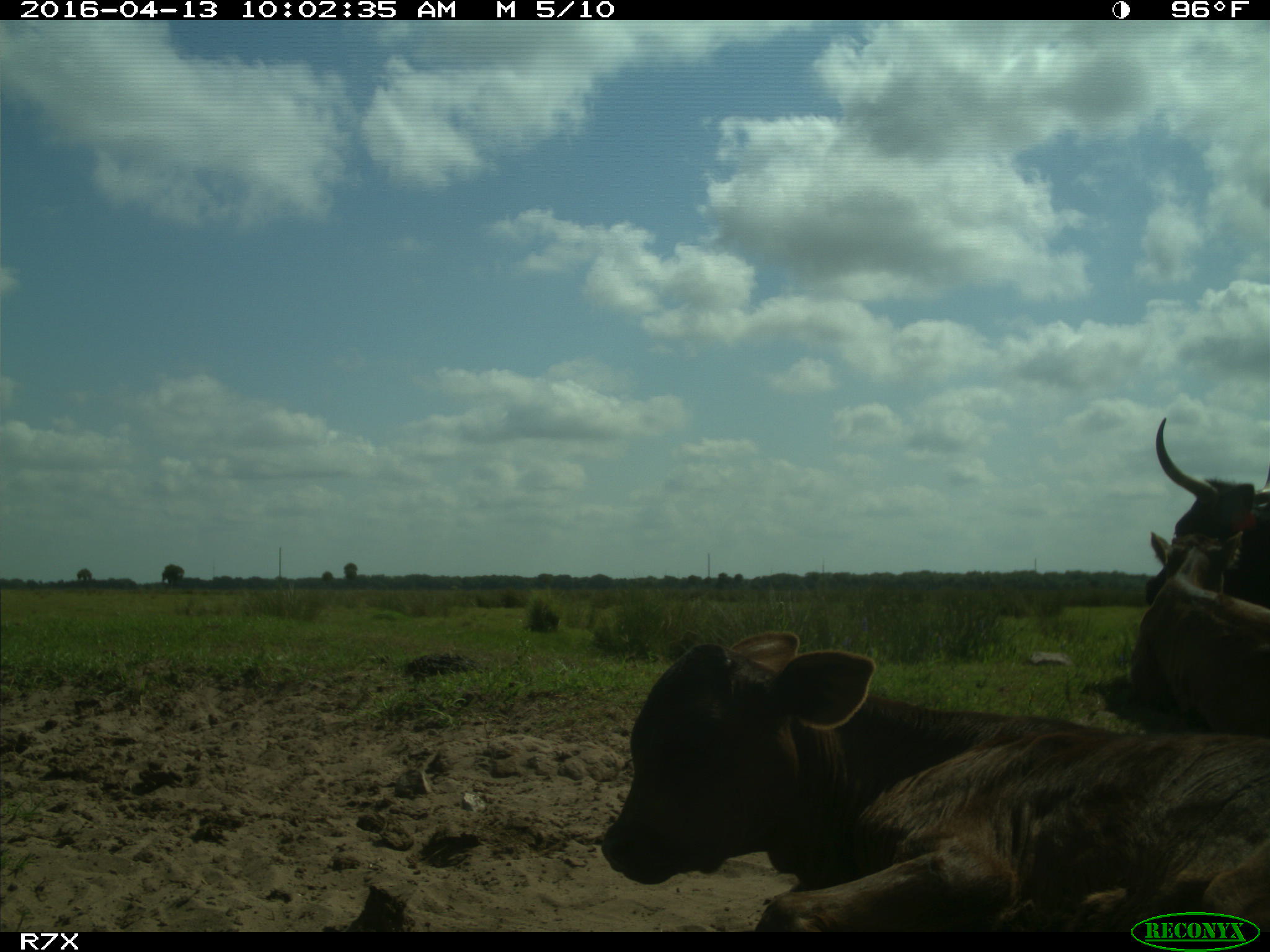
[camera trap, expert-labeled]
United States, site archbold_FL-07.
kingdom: Animalia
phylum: Chordata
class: Mammalia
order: Artiodactyla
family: Bovidae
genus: Bos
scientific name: Bos taurus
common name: domestic cow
Bos taurus (domestic cow).